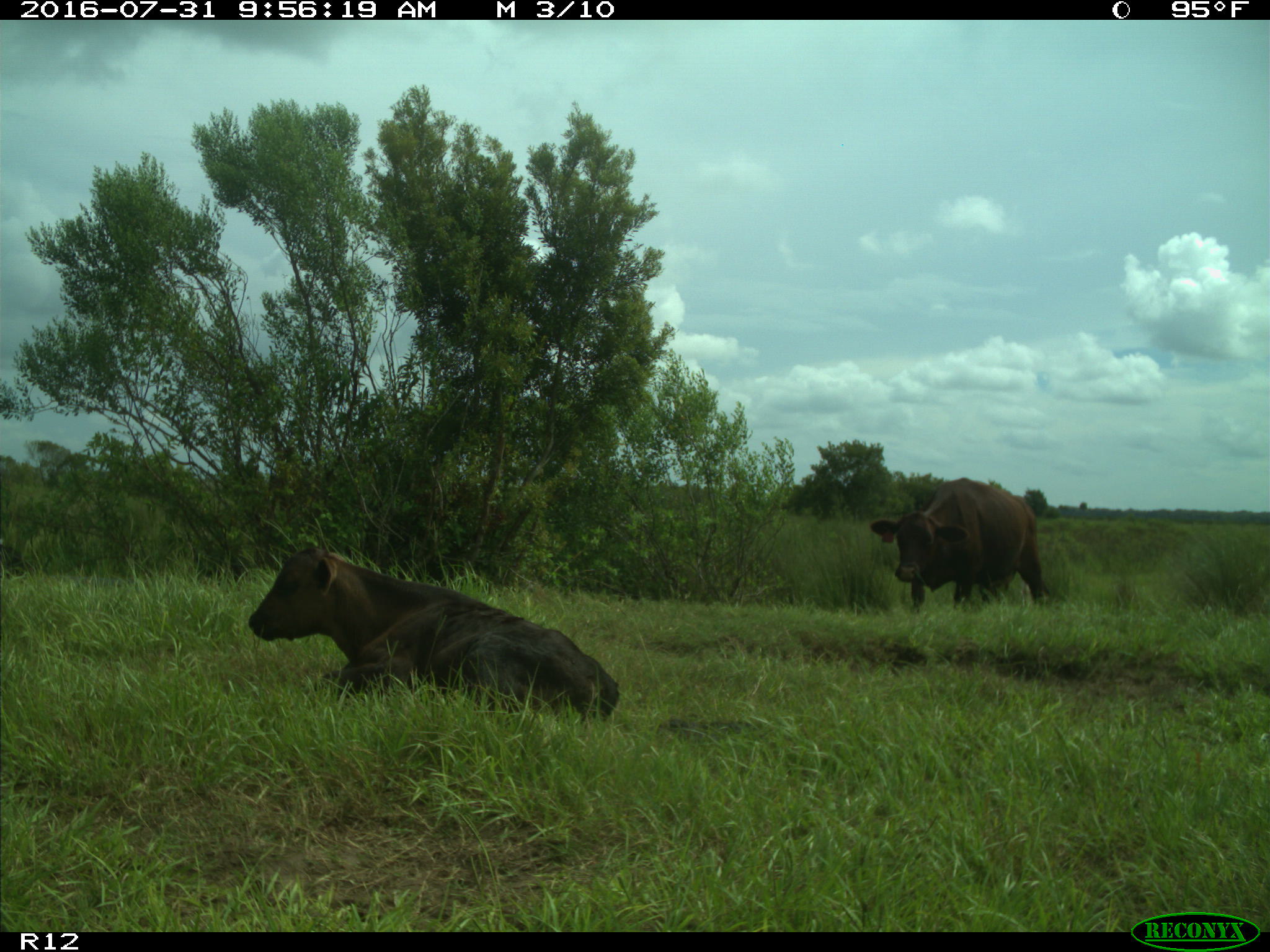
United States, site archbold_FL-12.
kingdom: Animalia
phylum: Chordata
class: Mammalia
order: Artiodactyla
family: Bovidae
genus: Bos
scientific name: Bos taurus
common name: domestic cow